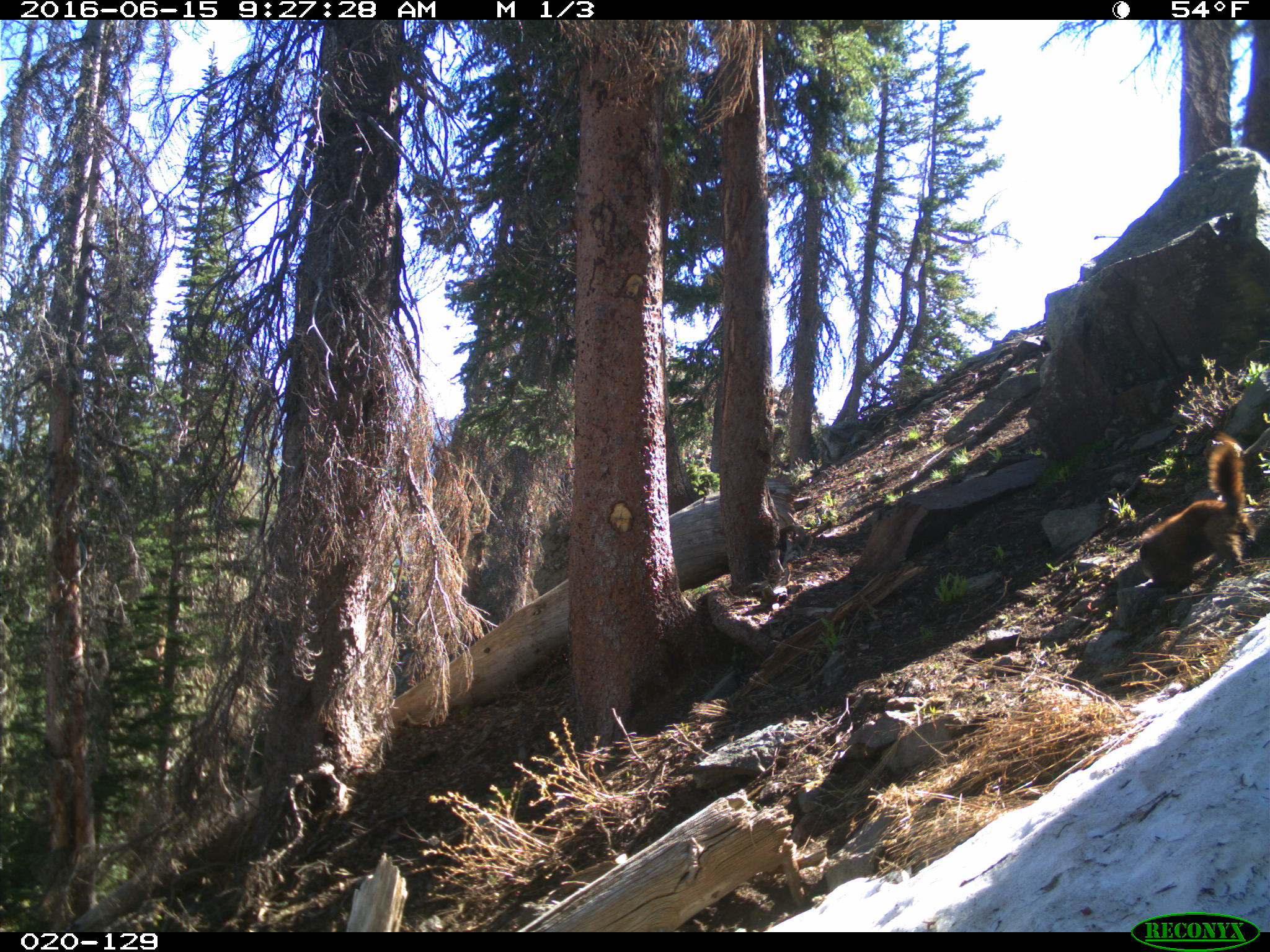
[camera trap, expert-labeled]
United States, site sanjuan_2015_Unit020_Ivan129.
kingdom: Animalia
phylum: Chordata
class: Mammalia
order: Rodentia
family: Sciuridae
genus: Marmota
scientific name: Marmota flaviventris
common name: yellow-bellied marmot